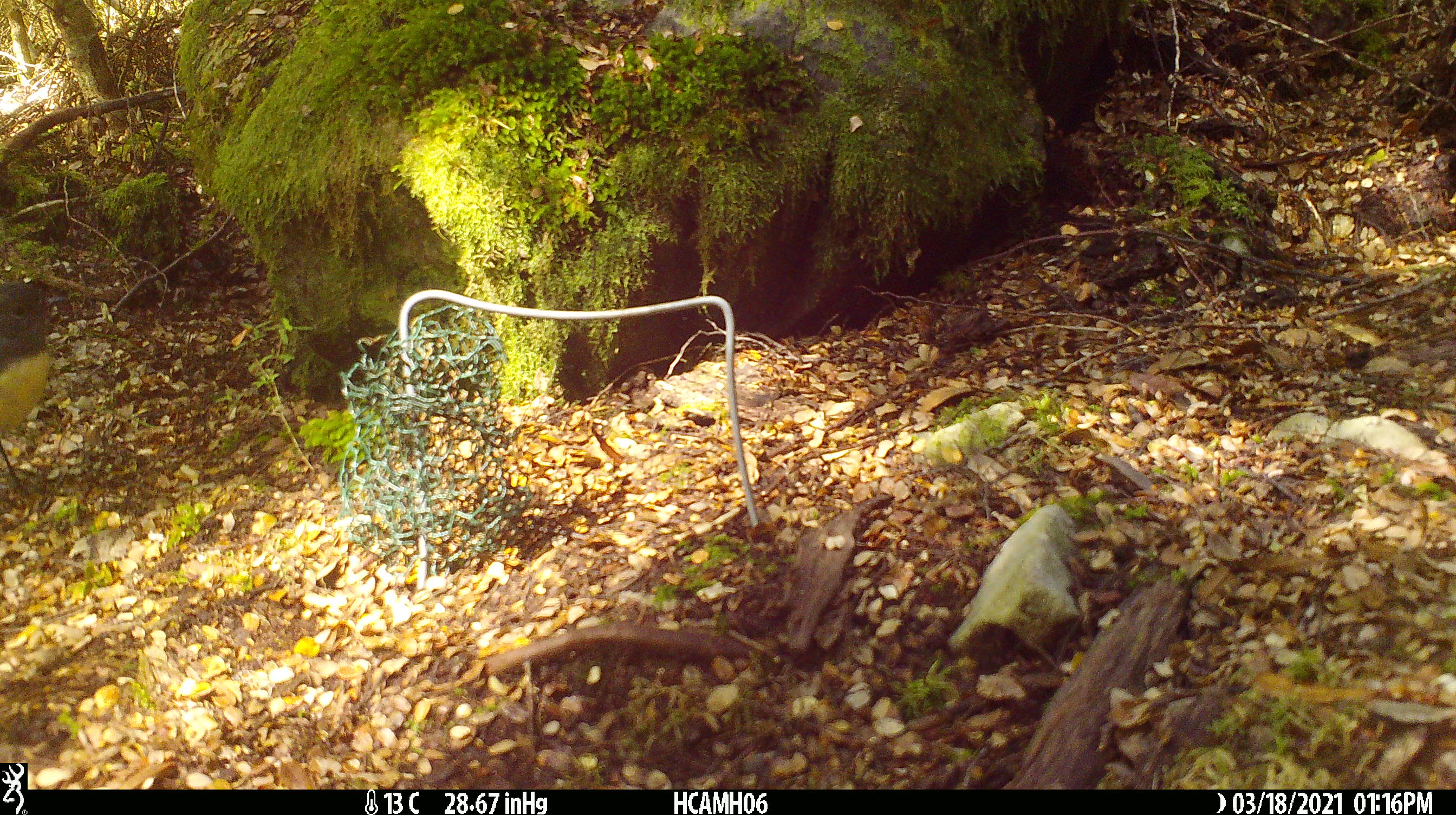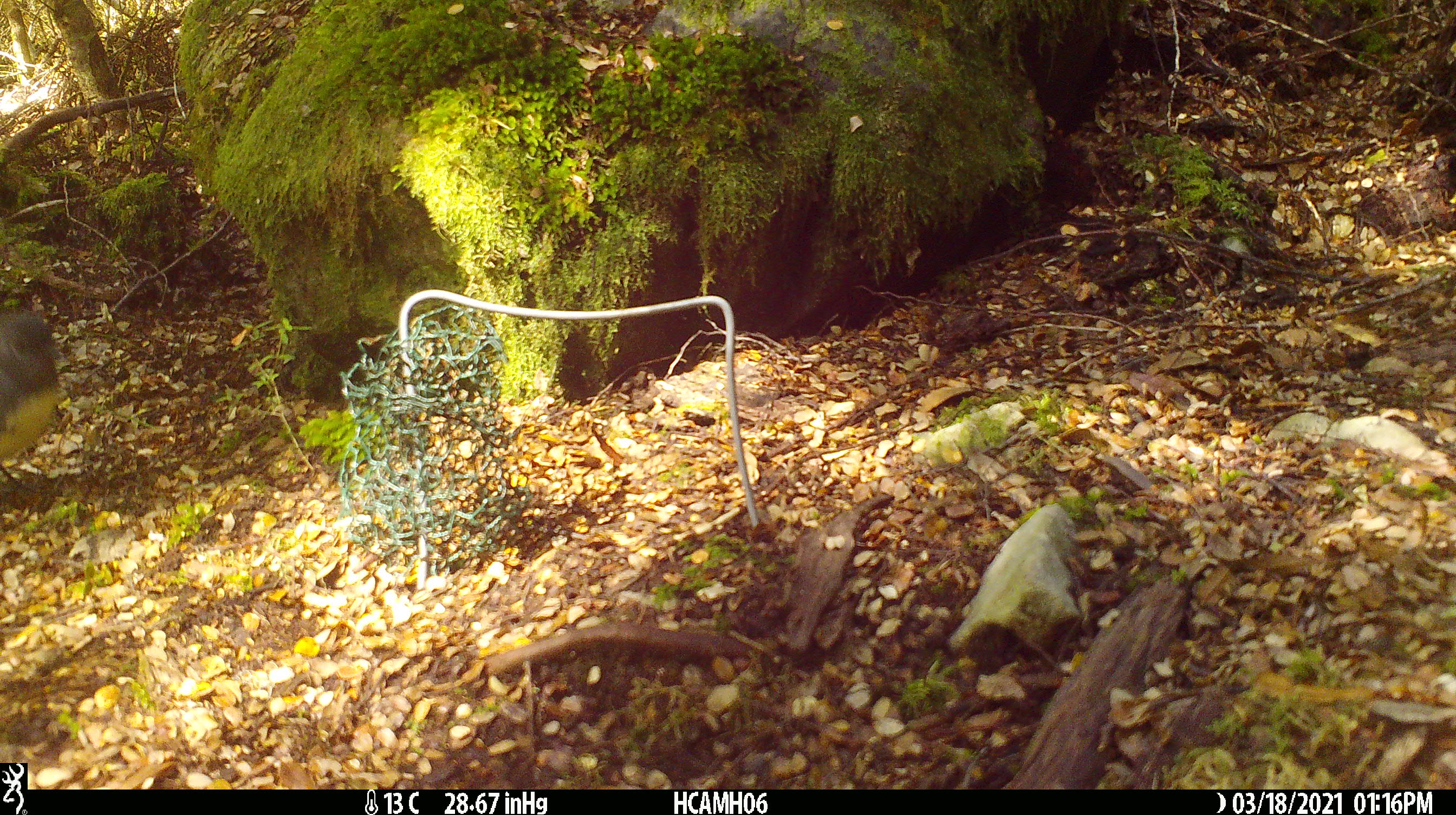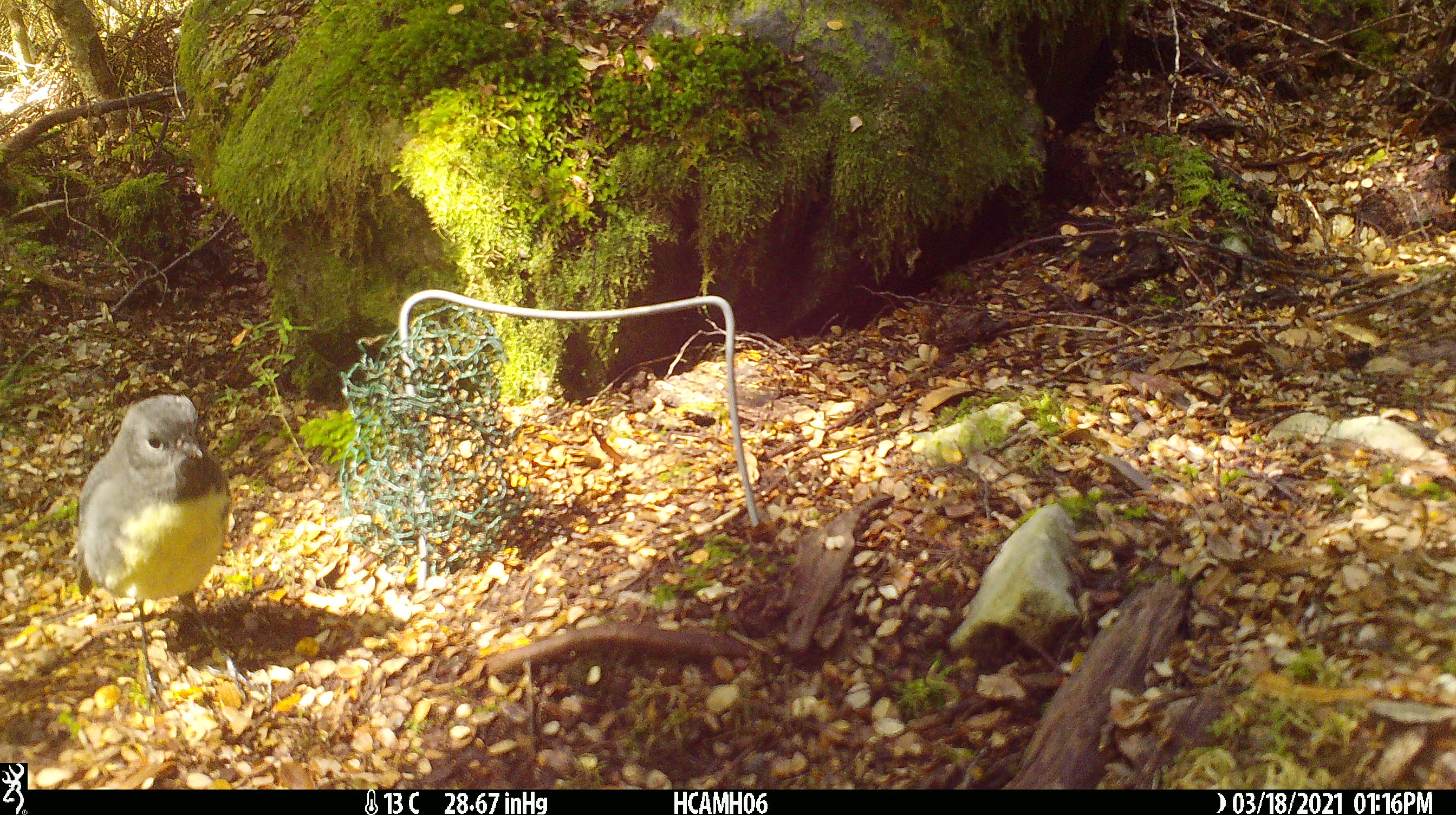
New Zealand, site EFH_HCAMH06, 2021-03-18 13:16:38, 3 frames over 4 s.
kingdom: Animalia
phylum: Chordata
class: Aves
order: Passeriformes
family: Petroicidae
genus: Petroica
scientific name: Petroica australis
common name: new zealand robin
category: robin